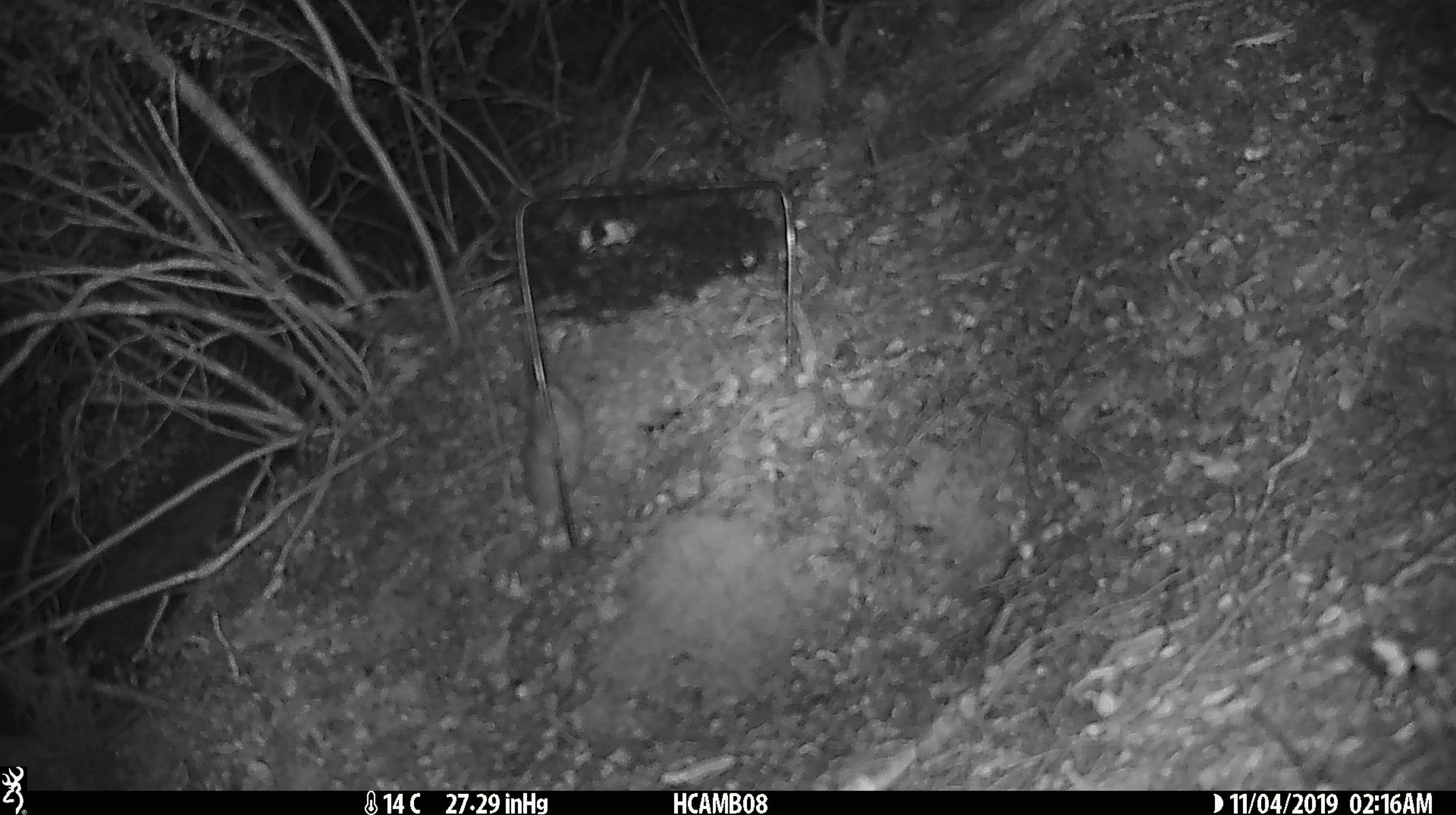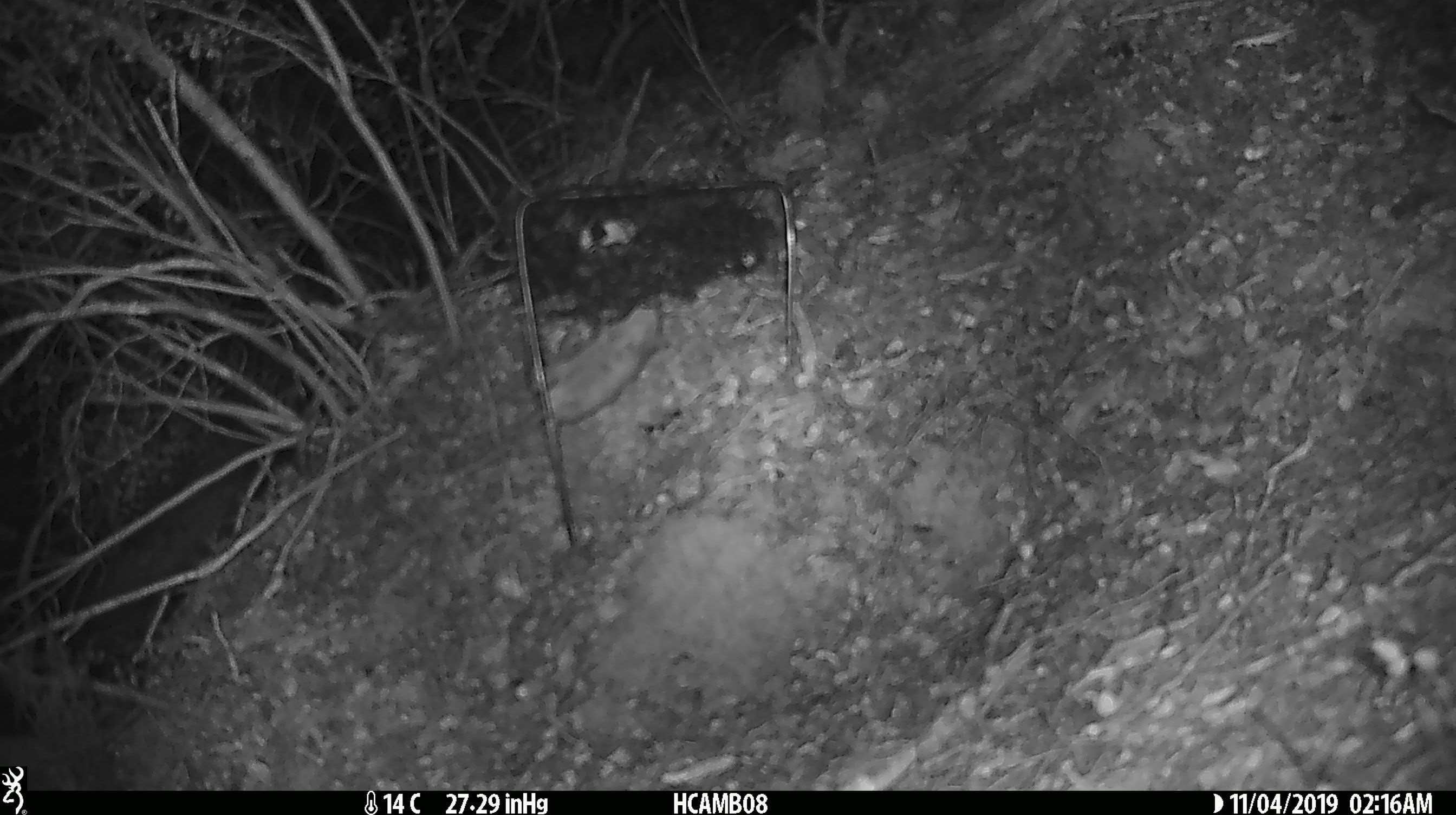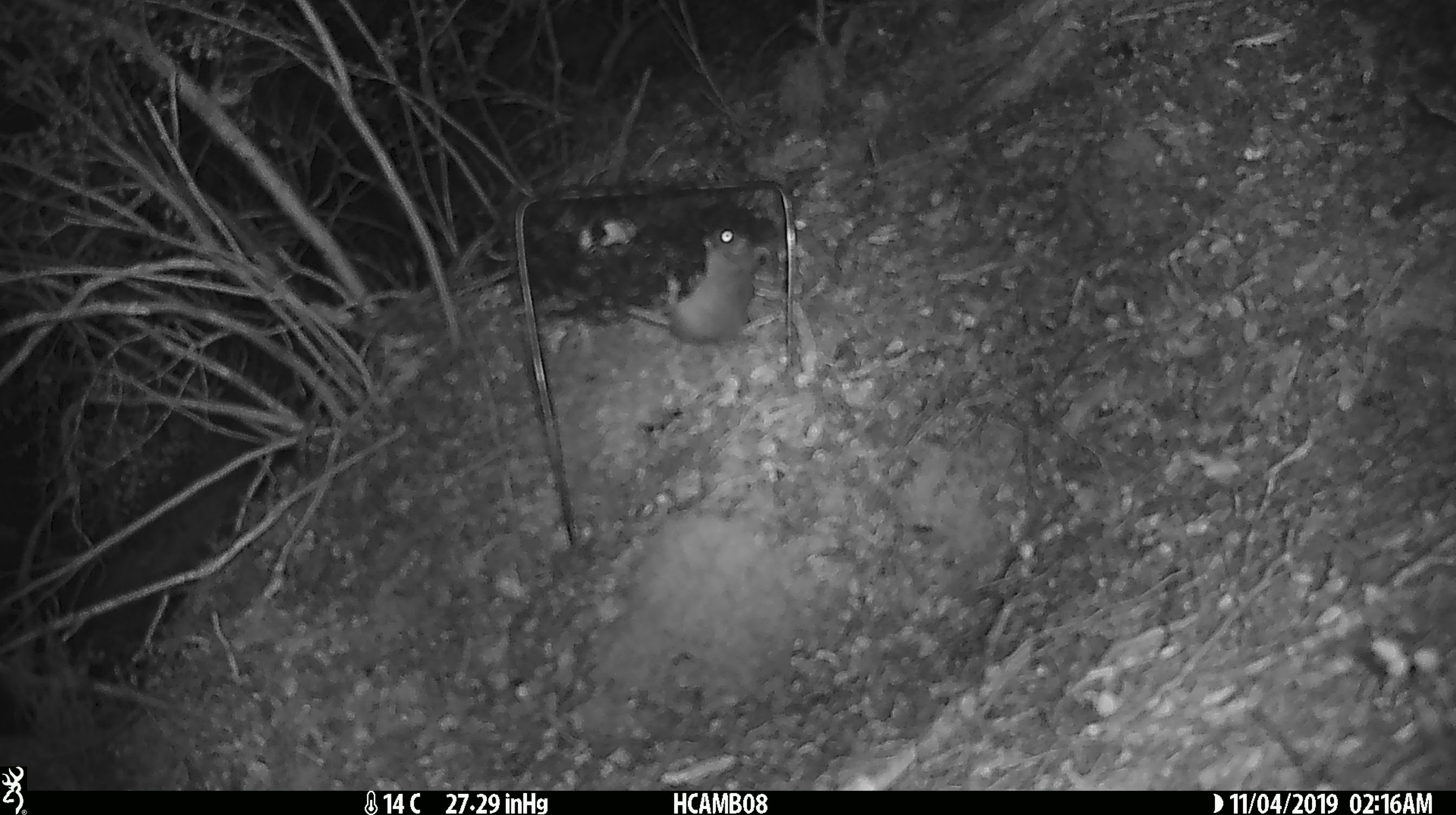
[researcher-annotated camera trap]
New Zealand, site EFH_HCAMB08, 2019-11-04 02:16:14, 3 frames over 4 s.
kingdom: Animalia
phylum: Chordata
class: Mammalia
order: Rodentia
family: Muridae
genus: Mus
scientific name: Mus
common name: mouse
Mouse (Mus).